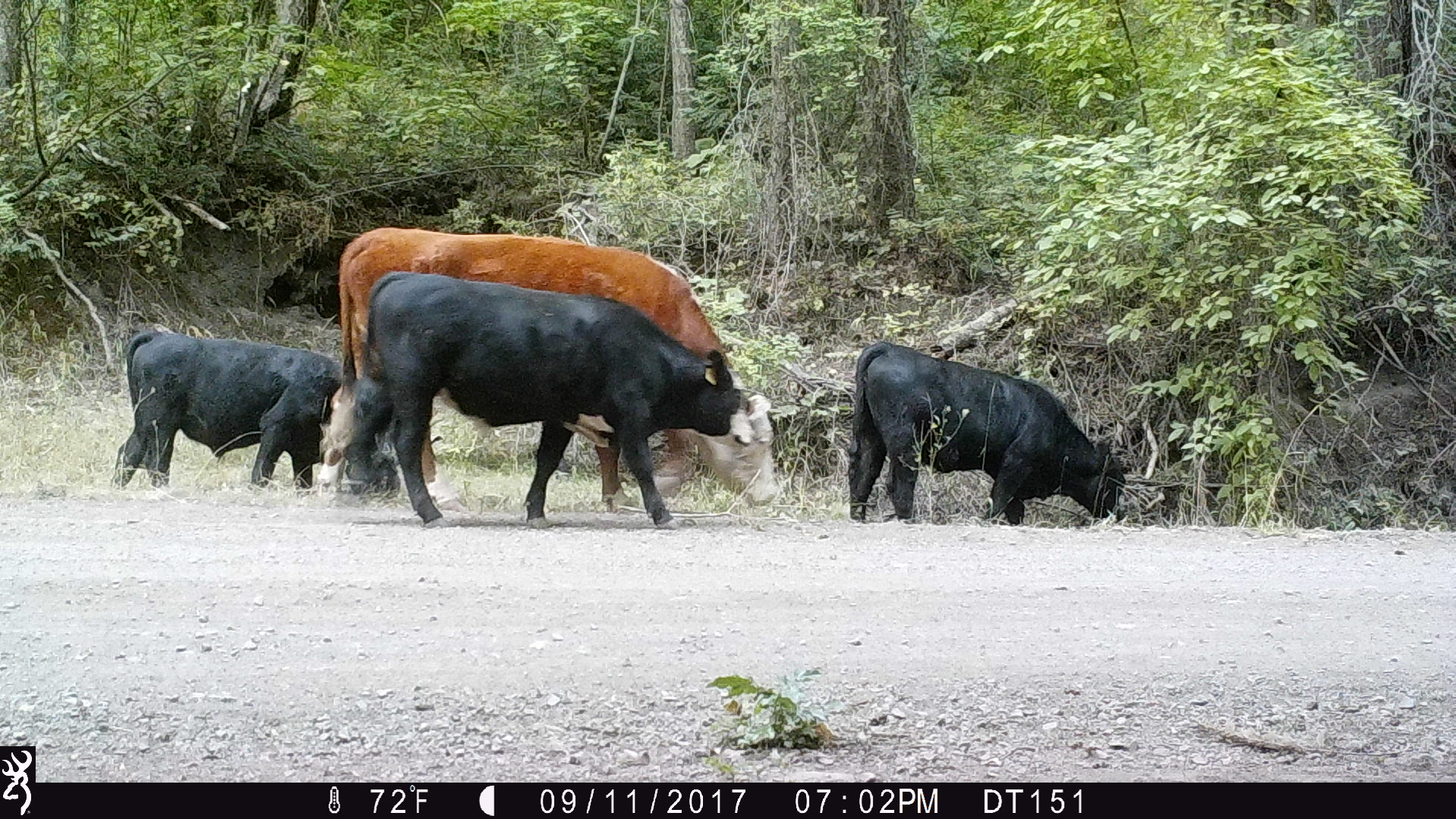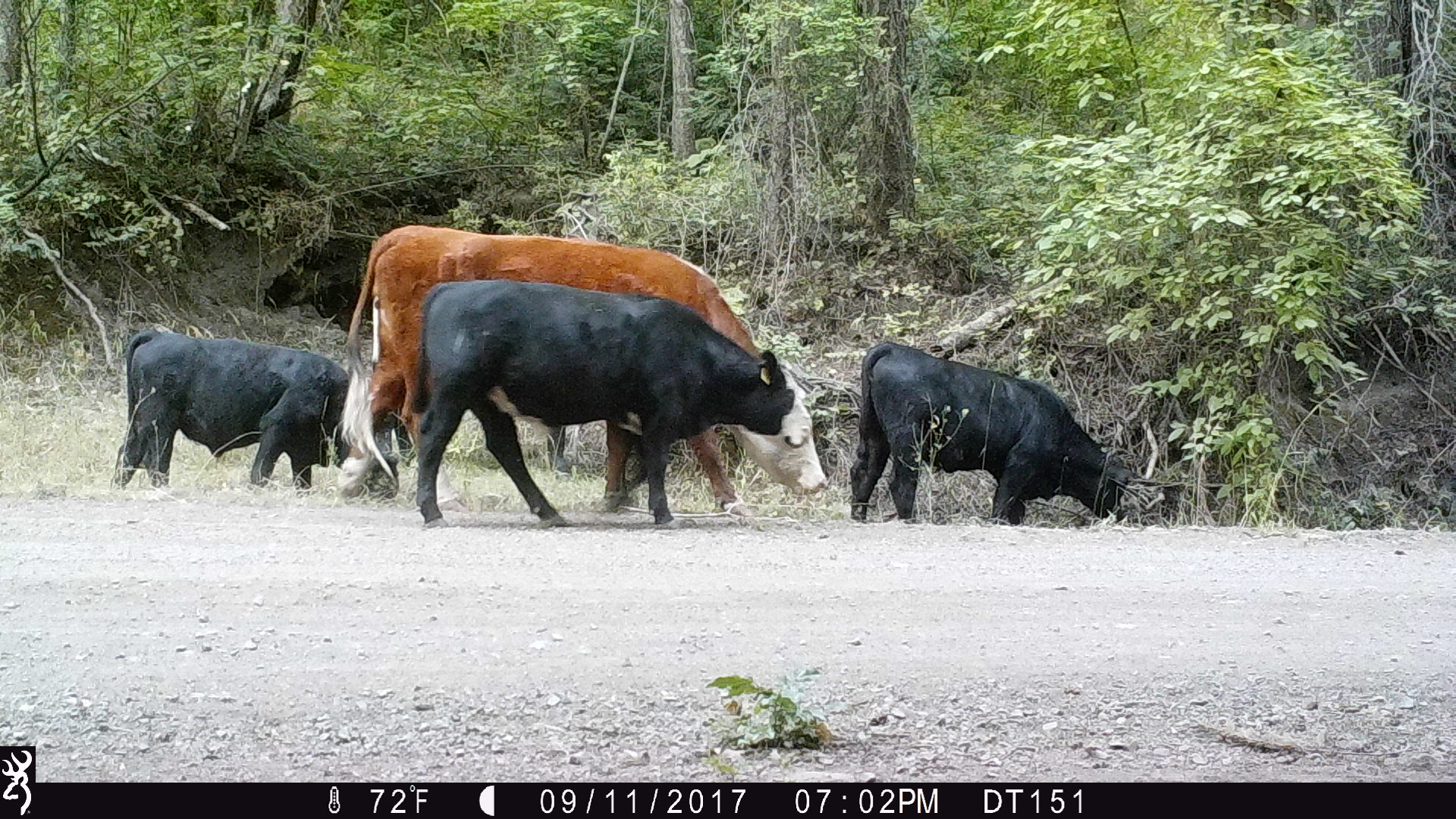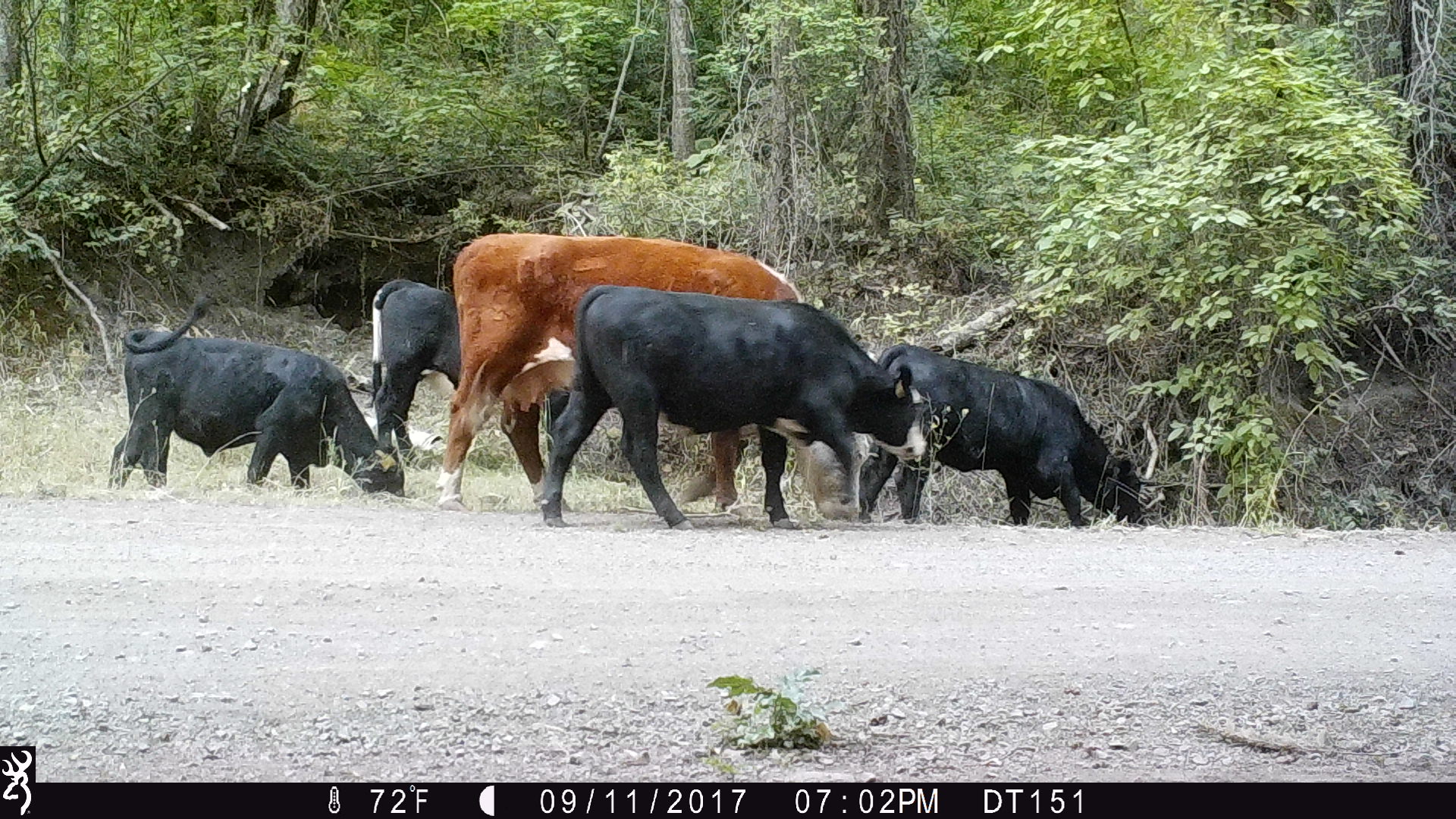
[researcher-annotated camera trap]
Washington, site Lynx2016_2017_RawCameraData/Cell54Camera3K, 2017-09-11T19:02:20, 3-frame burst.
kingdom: Animalia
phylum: Chordata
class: Mammalia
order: Artiodactyla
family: Bovidae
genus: Bos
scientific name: Bos taurus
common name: domestic cattle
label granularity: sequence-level